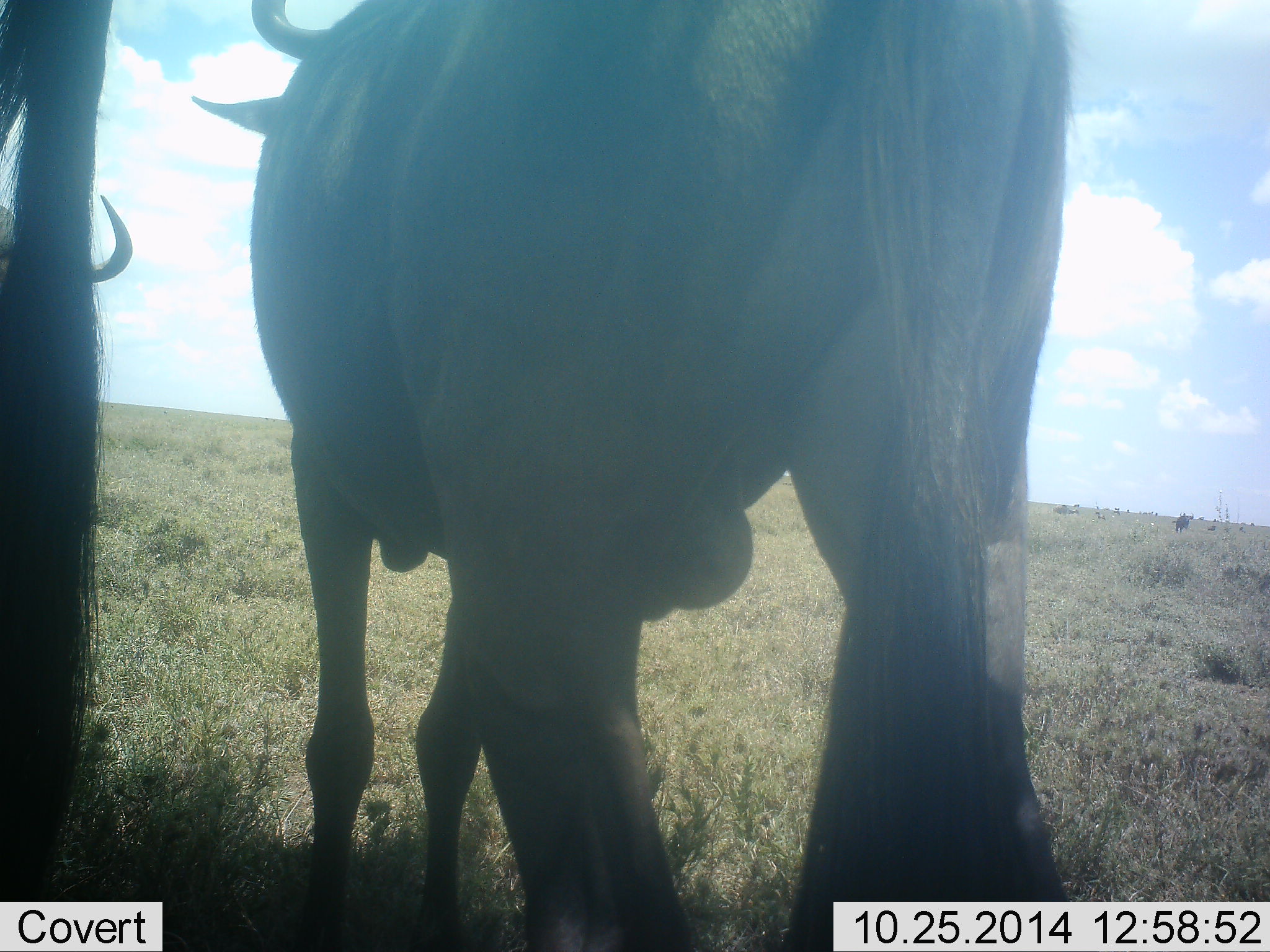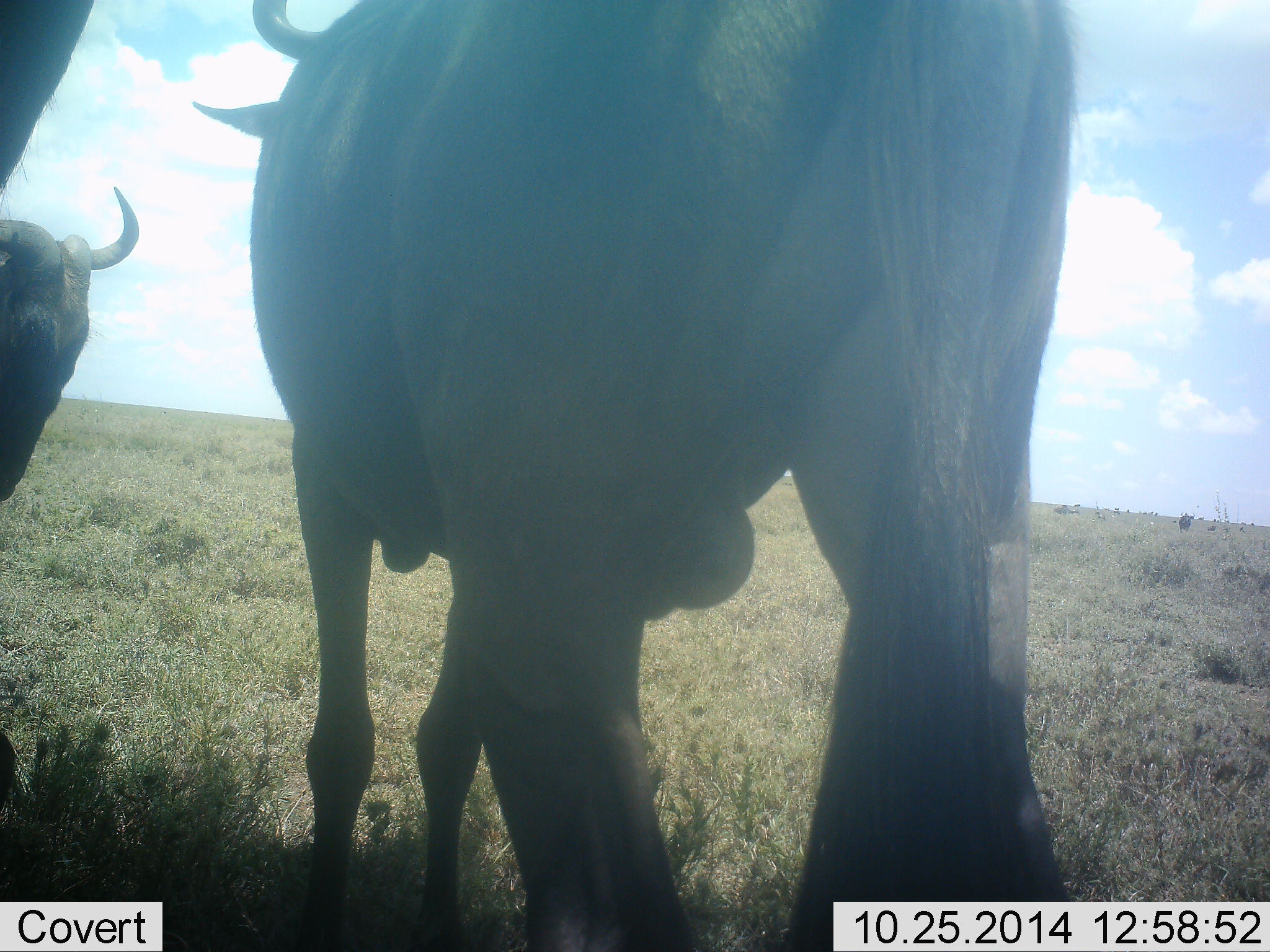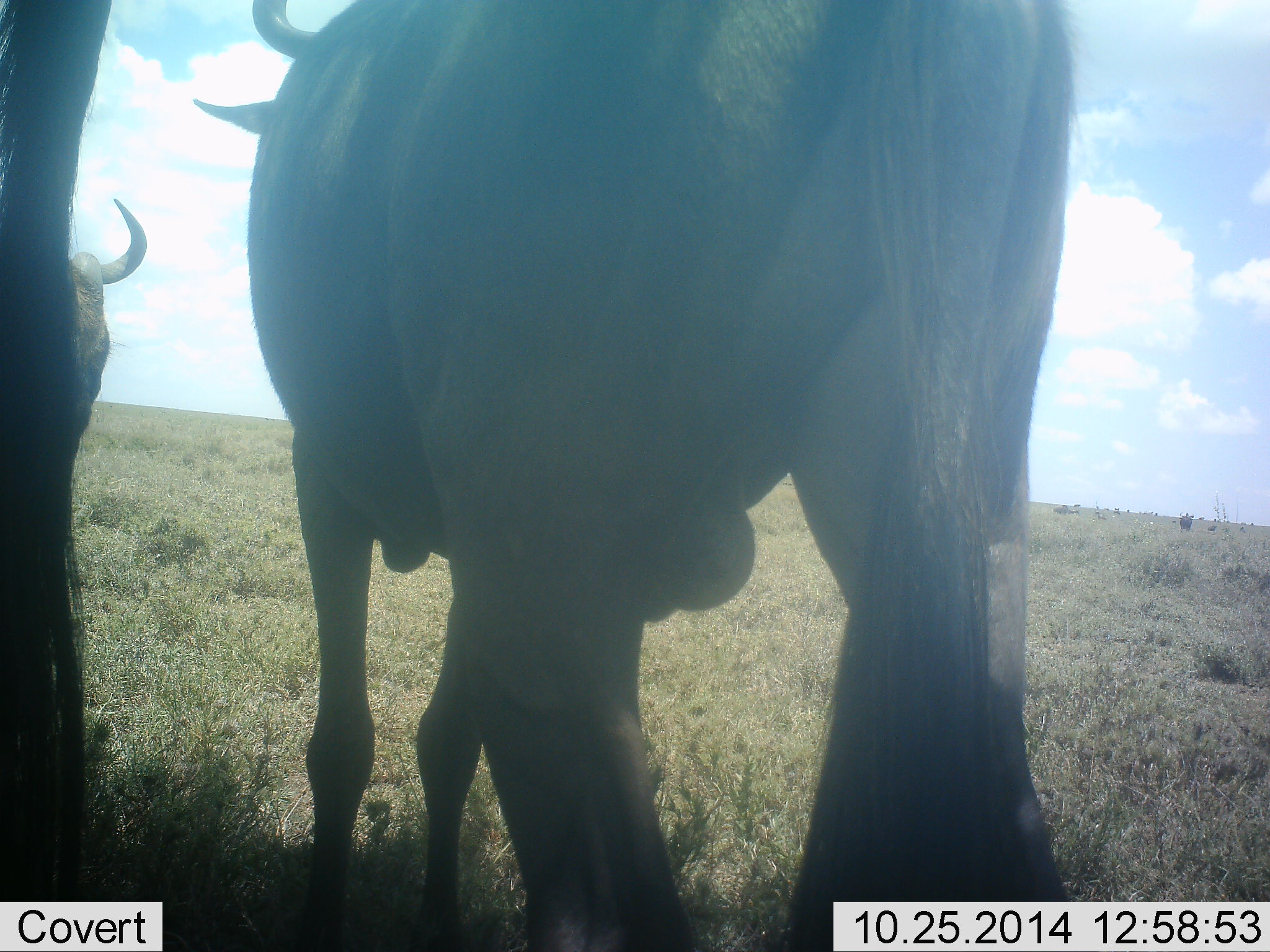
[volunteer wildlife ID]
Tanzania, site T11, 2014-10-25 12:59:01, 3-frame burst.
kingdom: Animalia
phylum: Chordata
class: Mammalia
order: Artiodactyla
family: Bovidae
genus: Connochaetes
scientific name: Connochaetes taurinus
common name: blue wildebeest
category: wildebeest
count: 3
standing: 90%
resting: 20%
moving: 20%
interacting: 0%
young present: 0%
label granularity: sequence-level